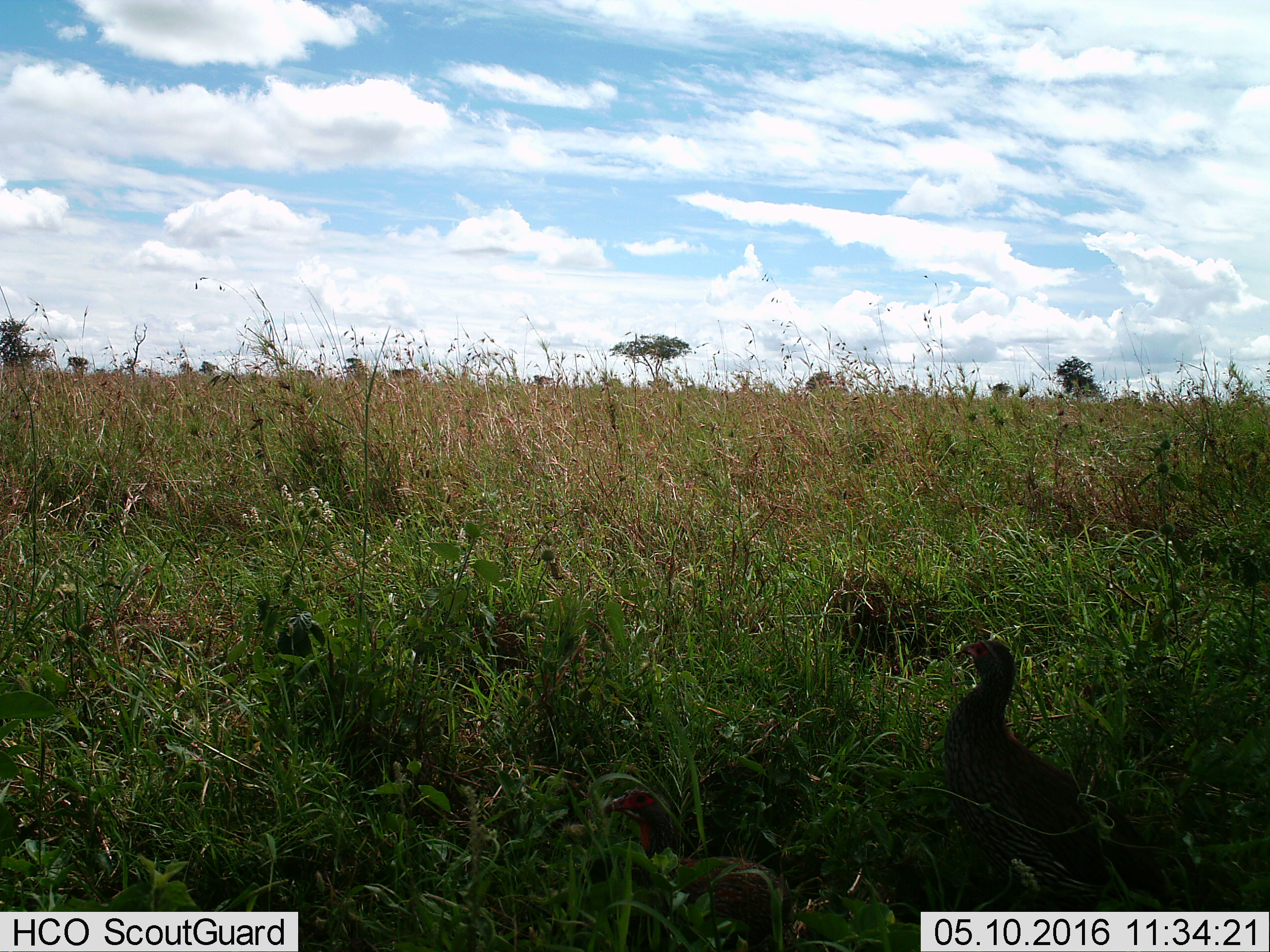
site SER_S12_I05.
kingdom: Animalia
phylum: Chordata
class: Aves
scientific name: Aves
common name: bird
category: birdother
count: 1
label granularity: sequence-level